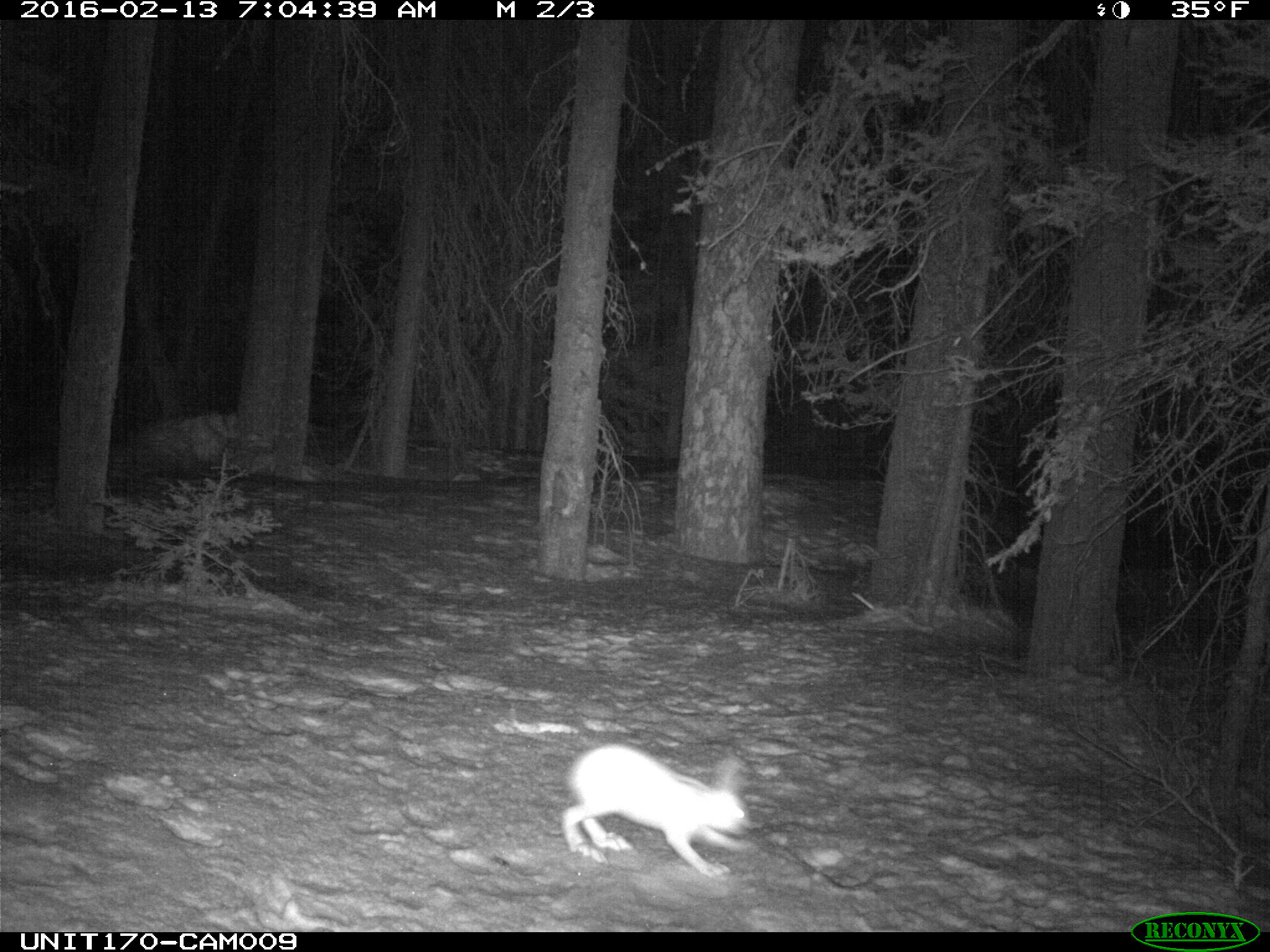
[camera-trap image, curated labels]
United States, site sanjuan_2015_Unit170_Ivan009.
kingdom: Animalia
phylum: Chordata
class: Mammalia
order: Lagomorpha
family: Leporidae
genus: Lepus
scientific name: Lepus americanus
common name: snowshoe hare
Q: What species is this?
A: Lepus americanus (snowshoe hare).